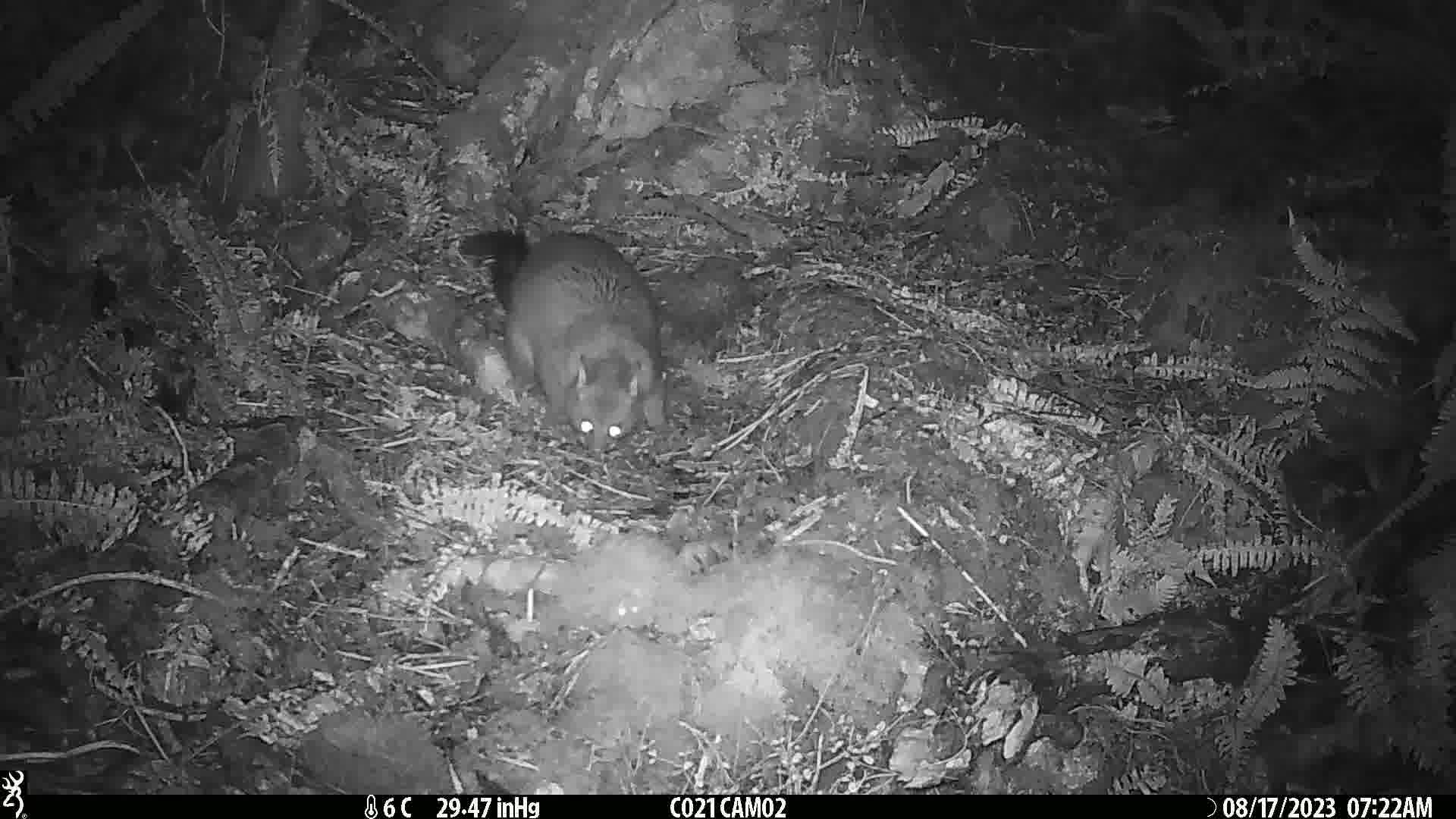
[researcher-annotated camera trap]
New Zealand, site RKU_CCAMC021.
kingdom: Animalia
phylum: Chordata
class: Mammalia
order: Diprotodontia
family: Phalangeridae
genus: Trichosurus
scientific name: Trichosurus vulpecula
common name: common brushtail possum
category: possum